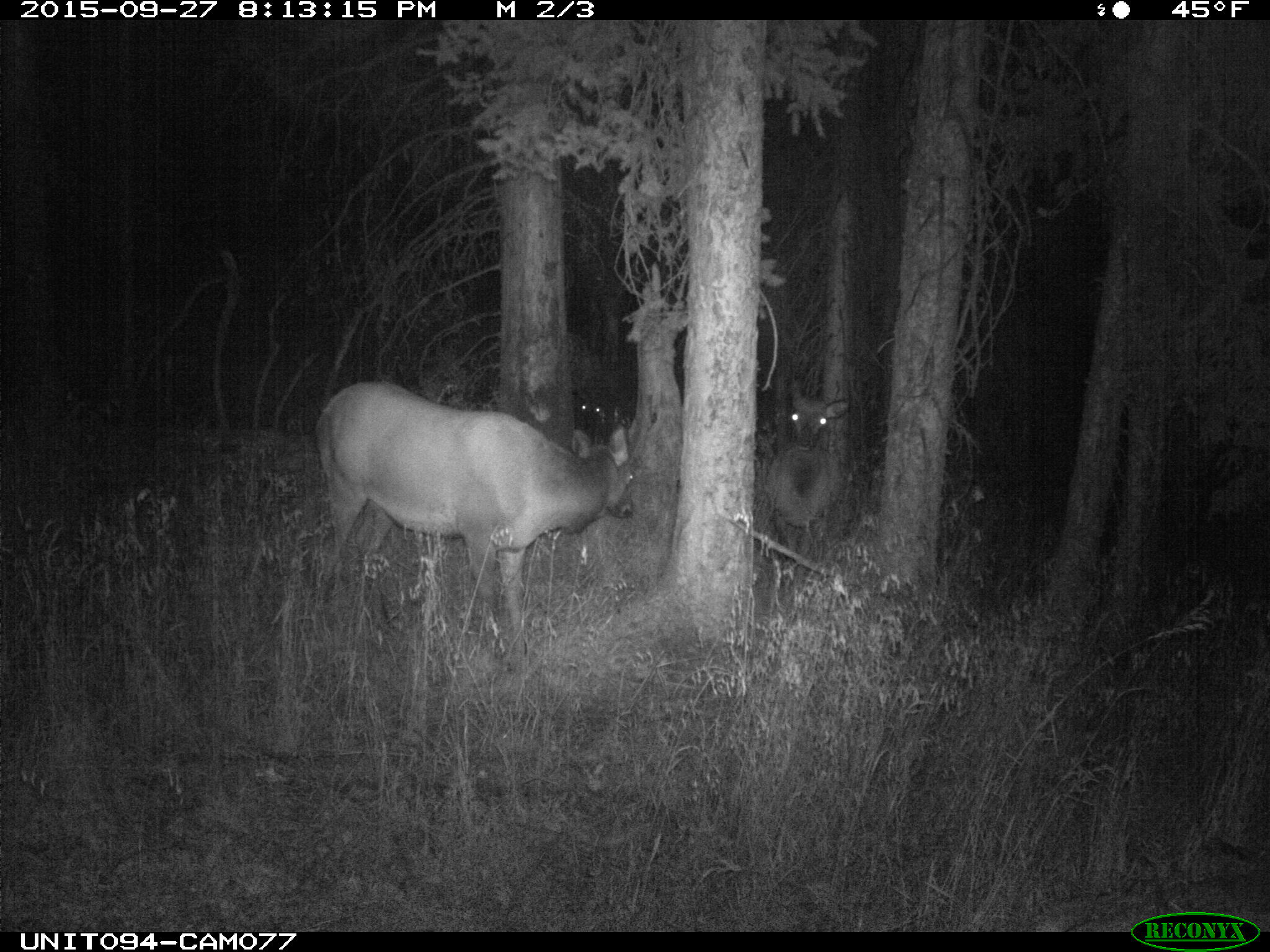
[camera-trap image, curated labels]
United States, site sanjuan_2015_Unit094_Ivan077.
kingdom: Animalia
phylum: Chordata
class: Mammalia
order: Artiodactyla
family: Cervidae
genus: Cervus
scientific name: Cervus elaphus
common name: red deer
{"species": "Cervus elaphus (red deer)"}